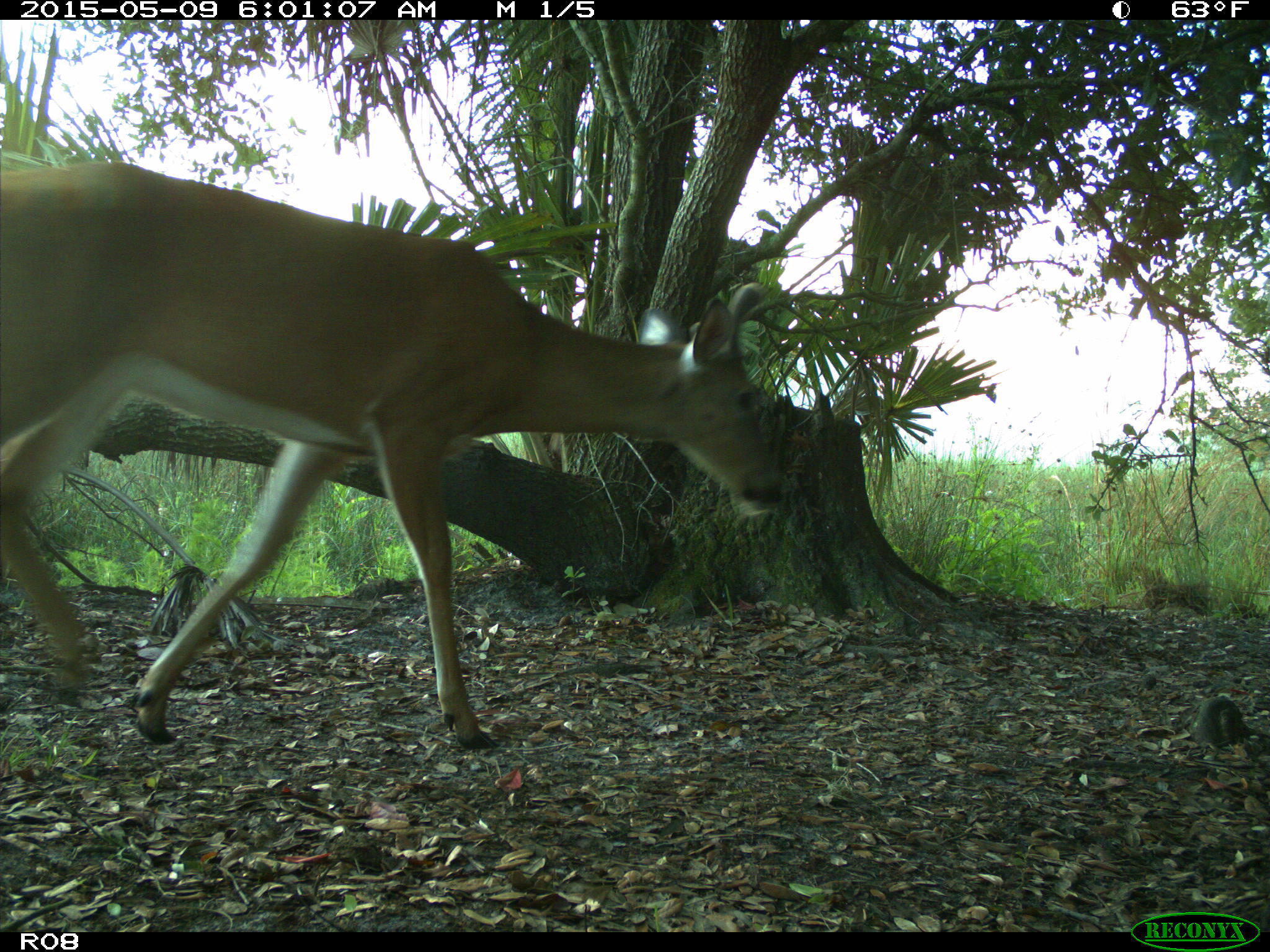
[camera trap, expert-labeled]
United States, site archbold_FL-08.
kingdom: Animalia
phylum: Chordata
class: Mammalia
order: Artiodactyla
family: Cervidae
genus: Odocoileus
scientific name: Odocoileus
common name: deer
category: unidentified deer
Unidentified deer (deer) (Odocoileus).